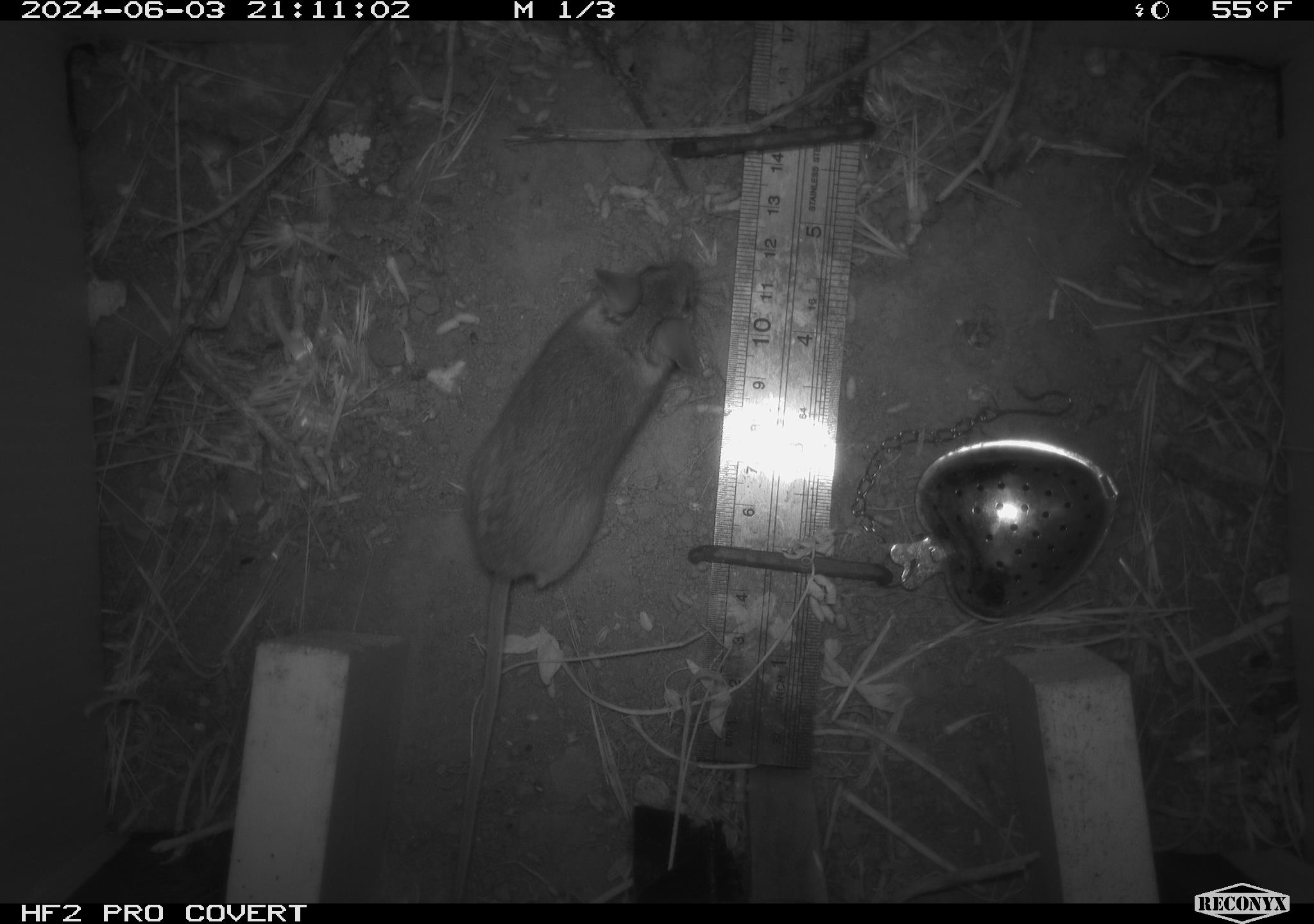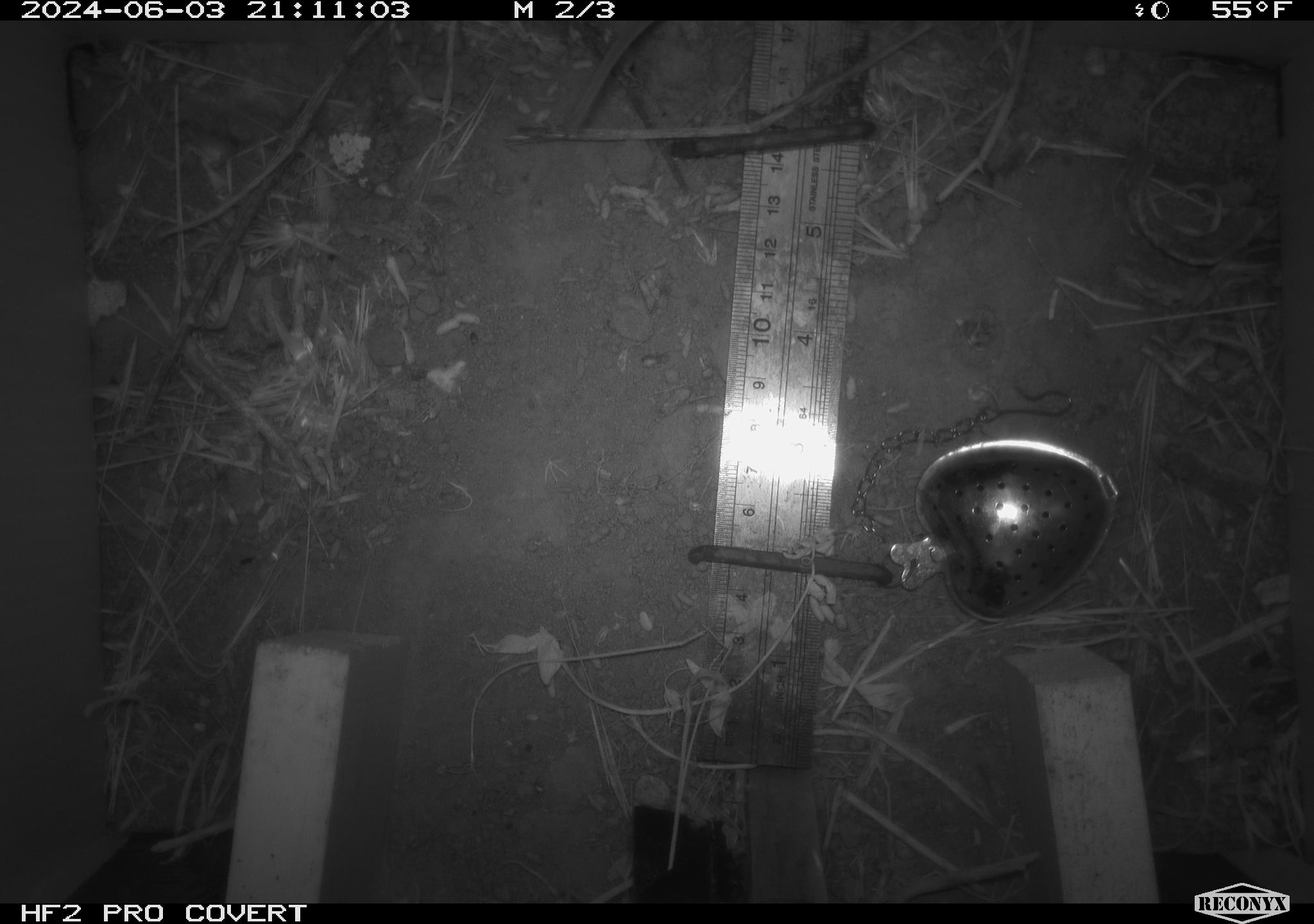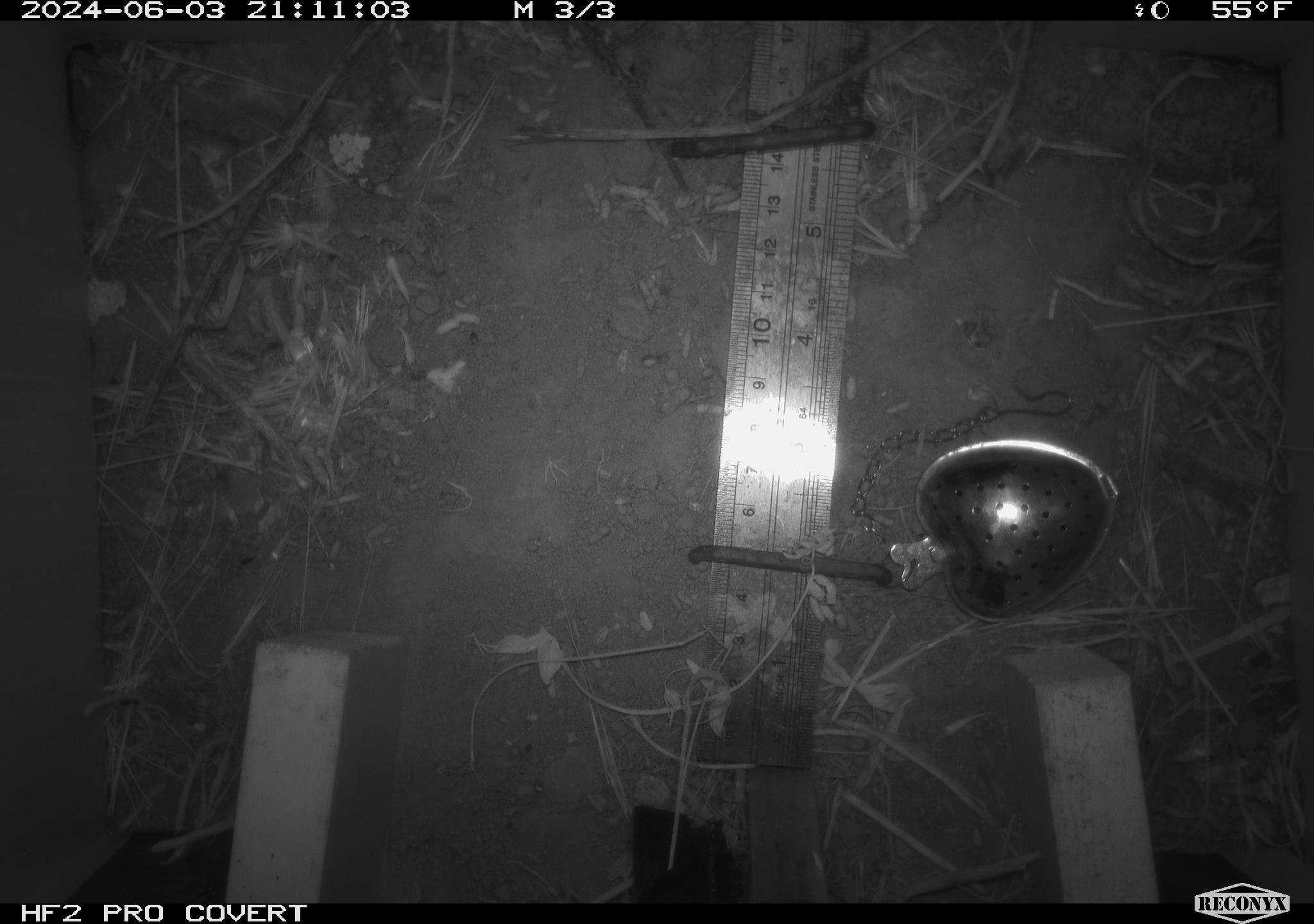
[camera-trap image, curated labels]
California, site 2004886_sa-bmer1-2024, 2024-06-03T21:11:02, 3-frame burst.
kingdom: Animalia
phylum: Chordata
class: Mammalia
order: Rodentia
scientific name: Rodentia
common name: mouse species